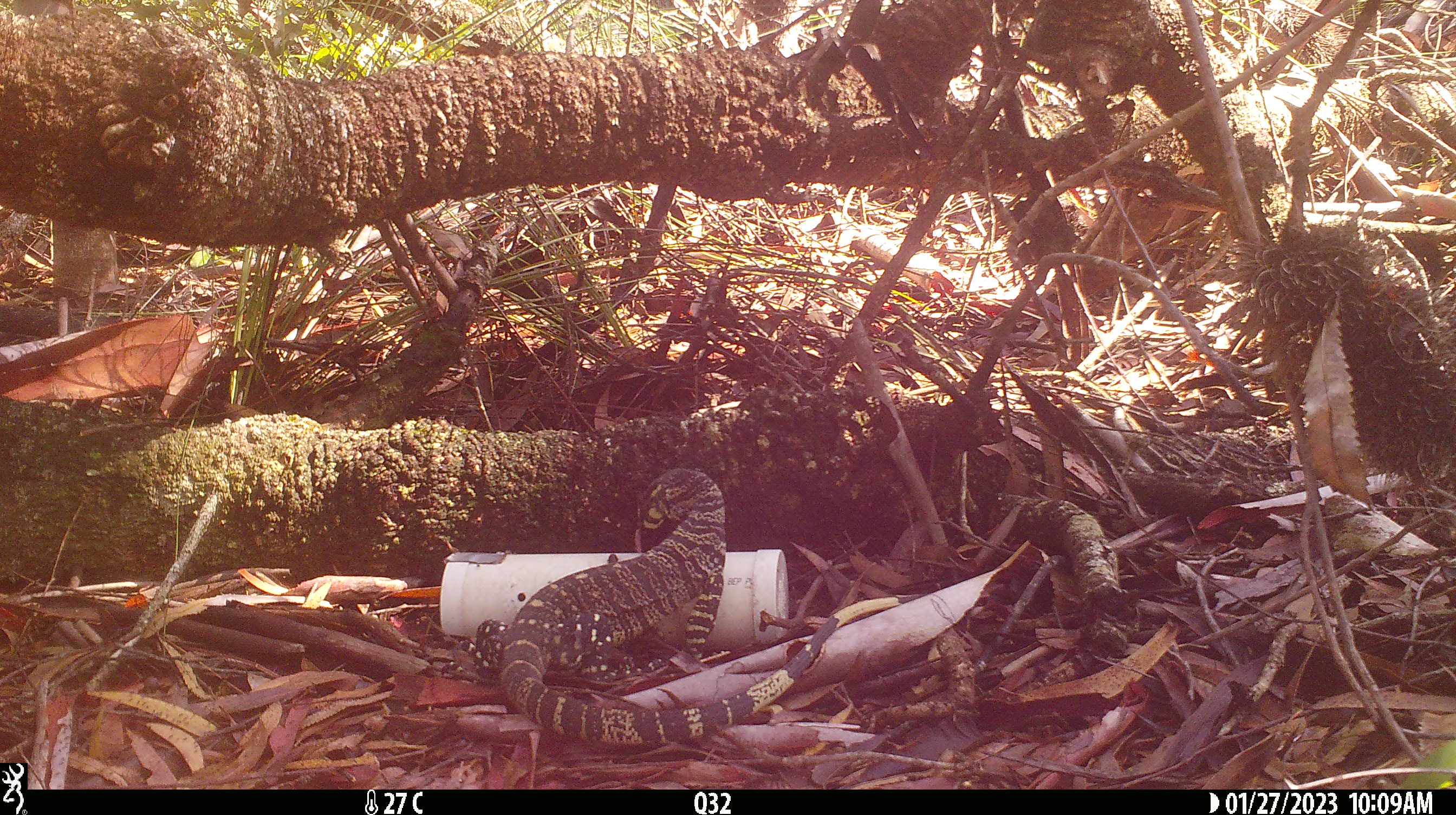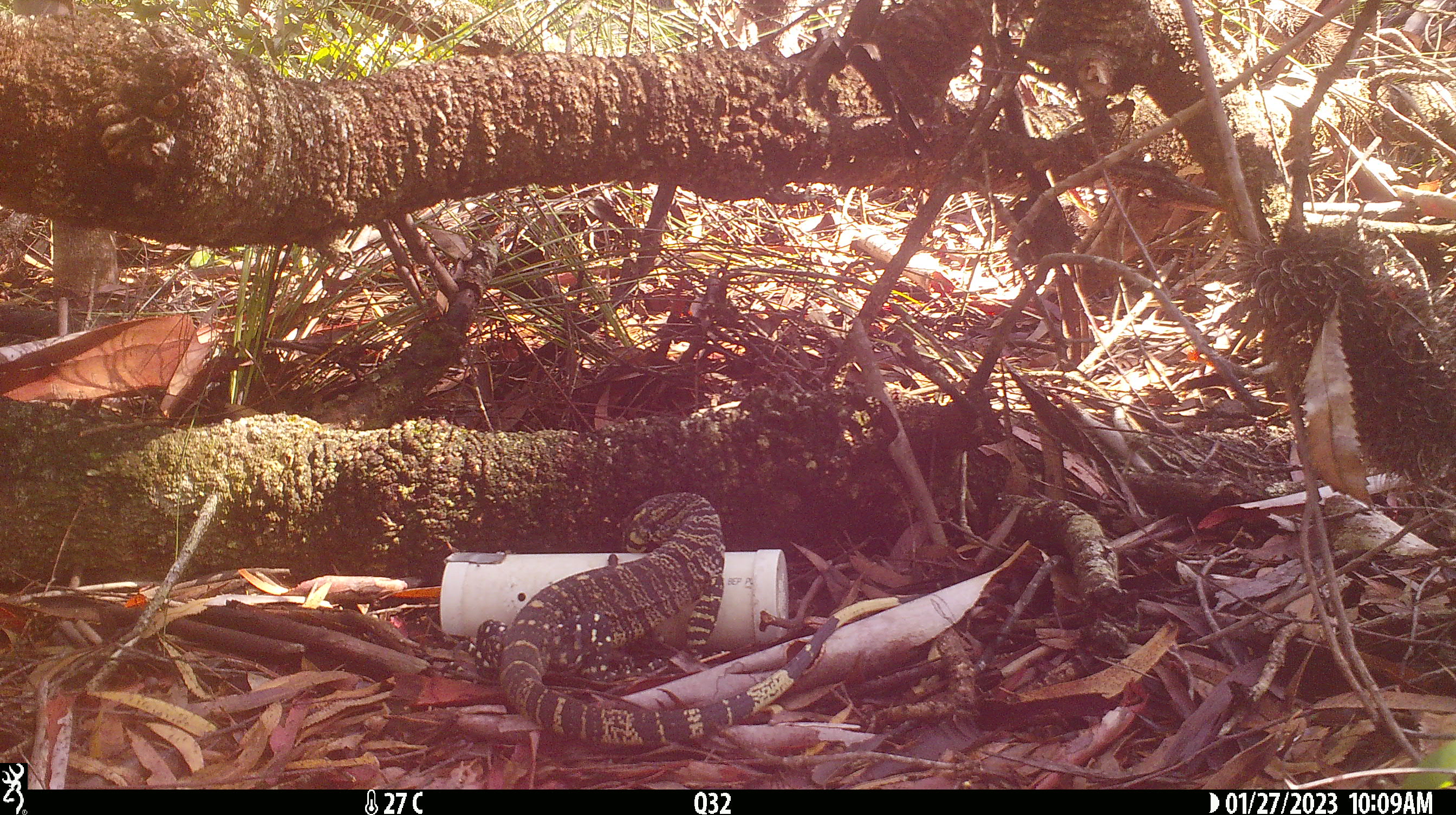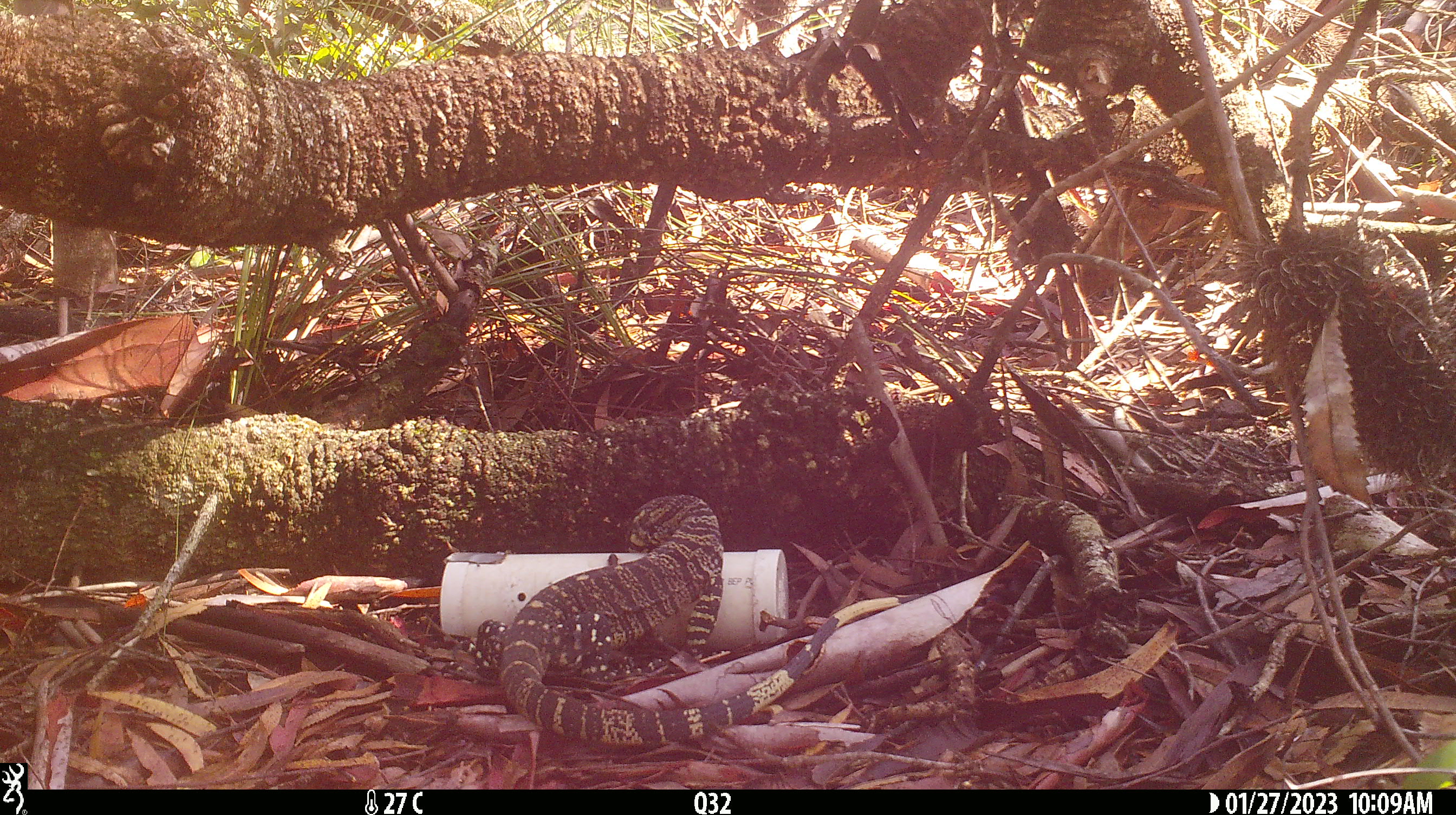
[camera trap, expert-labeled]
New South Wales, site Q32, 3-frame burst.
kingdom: Animalia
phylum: Chordata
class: Reptilia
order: Squamata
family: Varanidae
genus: Varanus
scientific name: Varanus varius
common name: lace monitor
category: goanna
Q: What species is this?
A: Goanna (lace monitor) (Varanus varius).